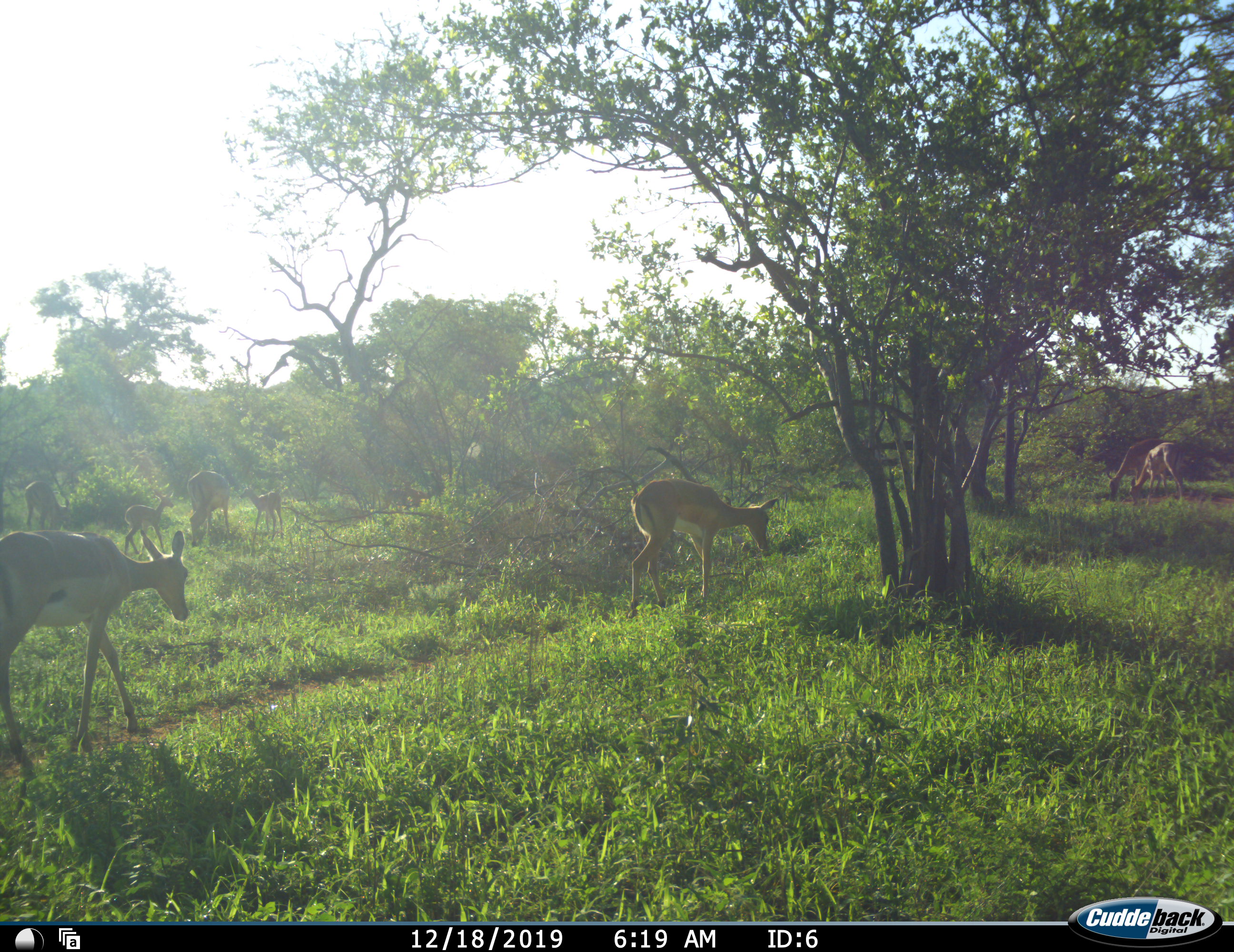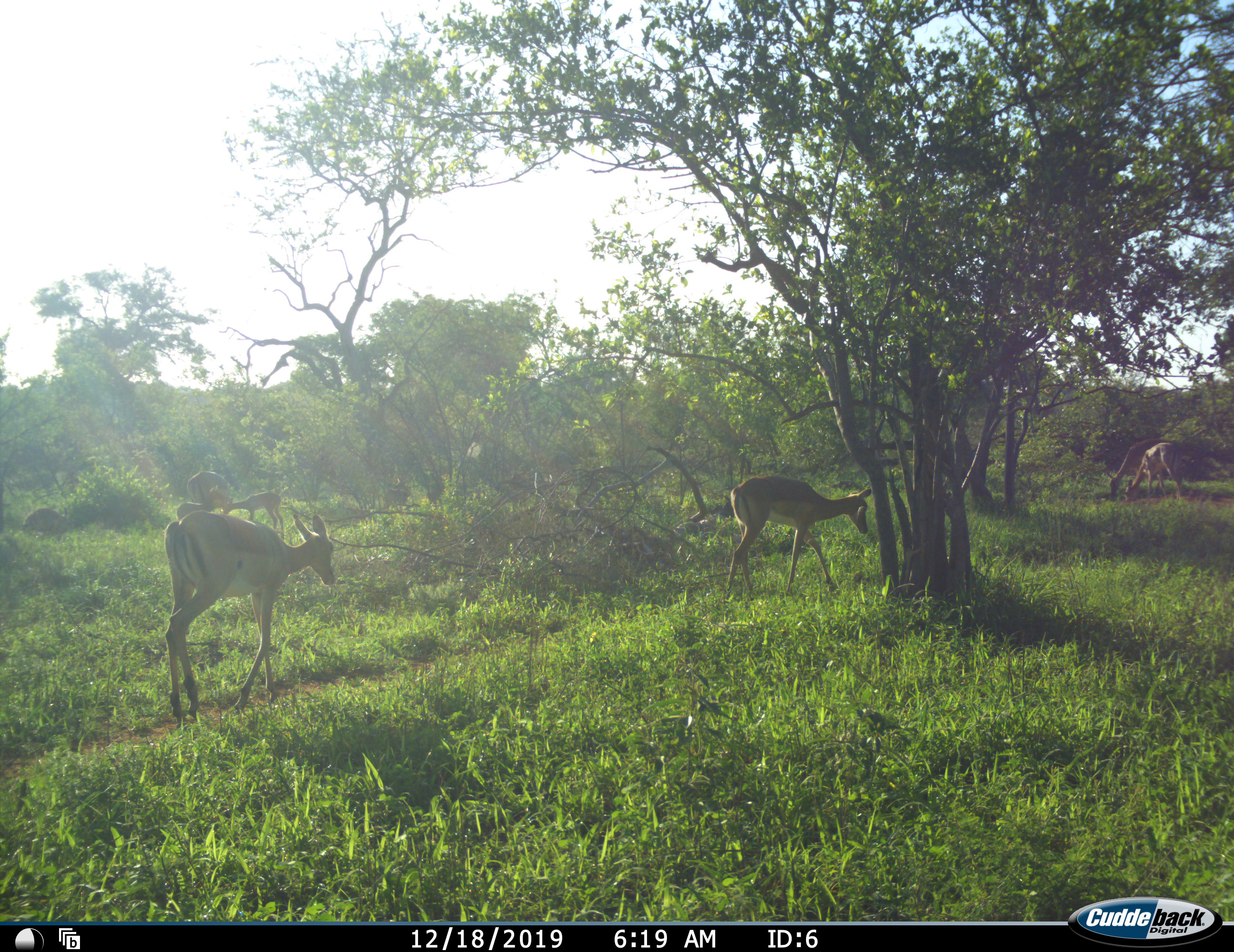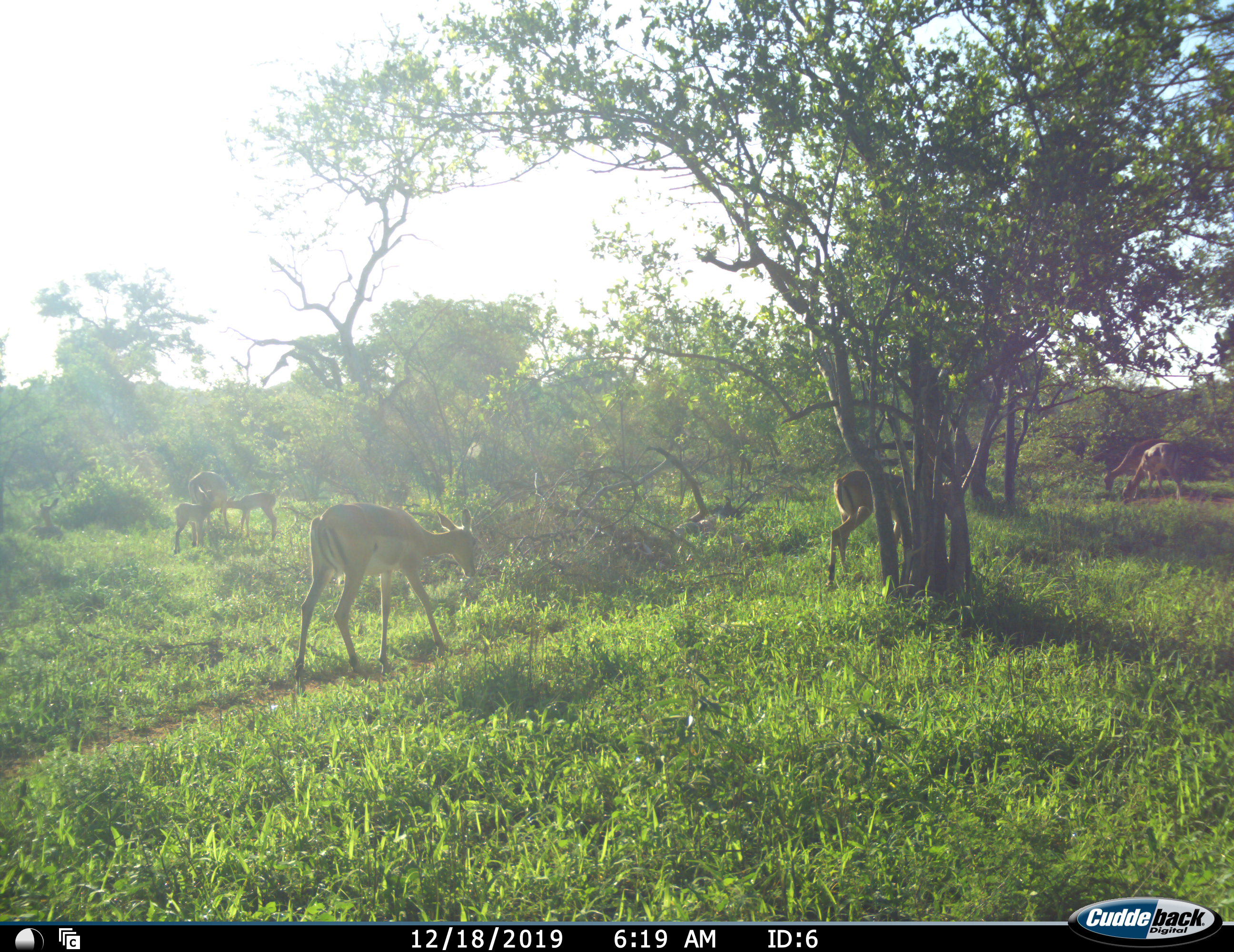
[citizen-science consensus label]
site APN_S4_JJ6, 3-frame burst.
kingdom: Animalia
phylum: Chordata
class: Mammalia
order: Artiodactyla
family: Bovidae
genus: Aepyceros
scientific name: Aepyceros melampus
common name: impala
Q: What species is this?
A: Impala (Aepyceros melampus).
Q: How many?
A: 8.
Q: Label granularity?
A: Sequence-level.